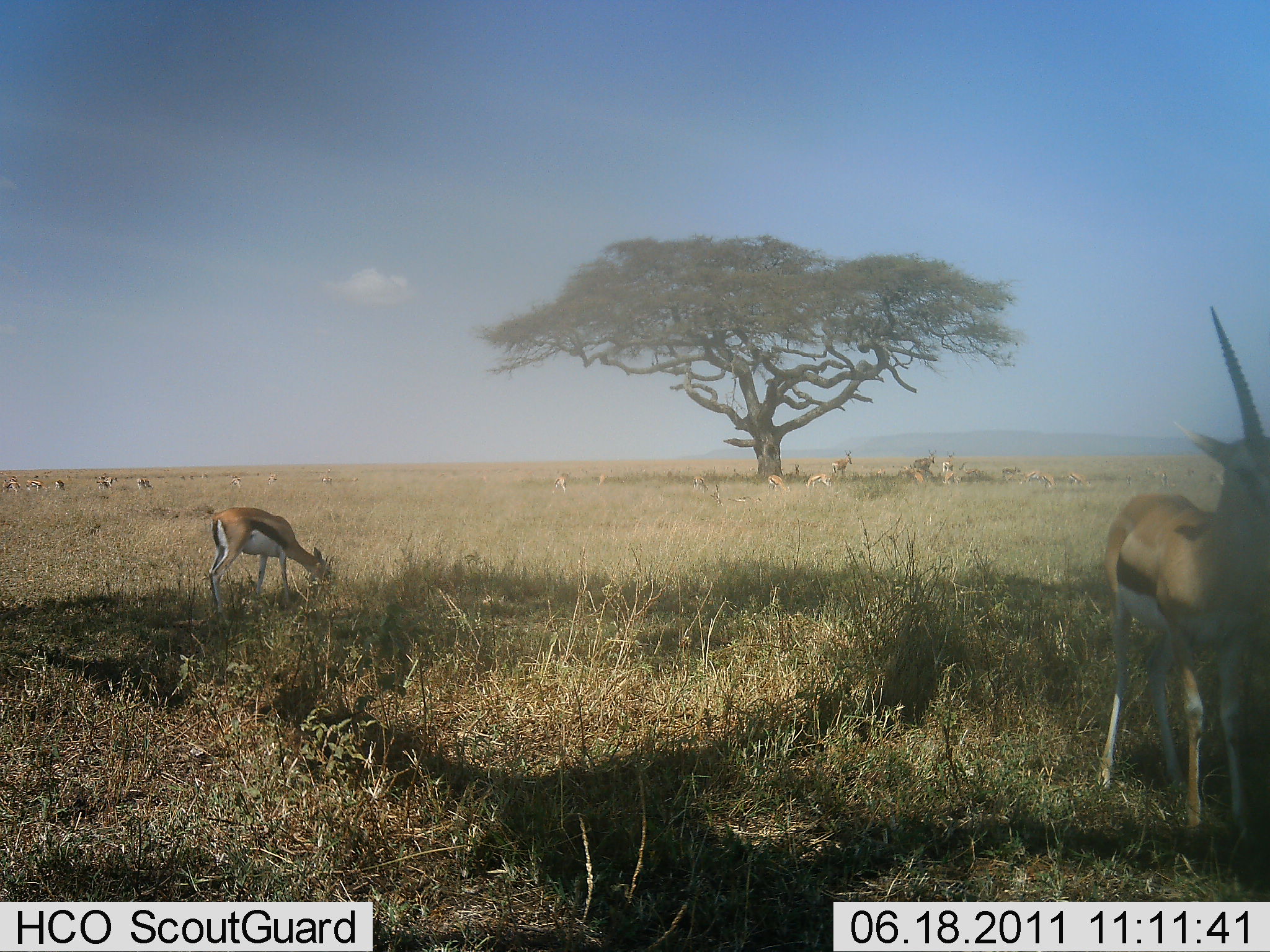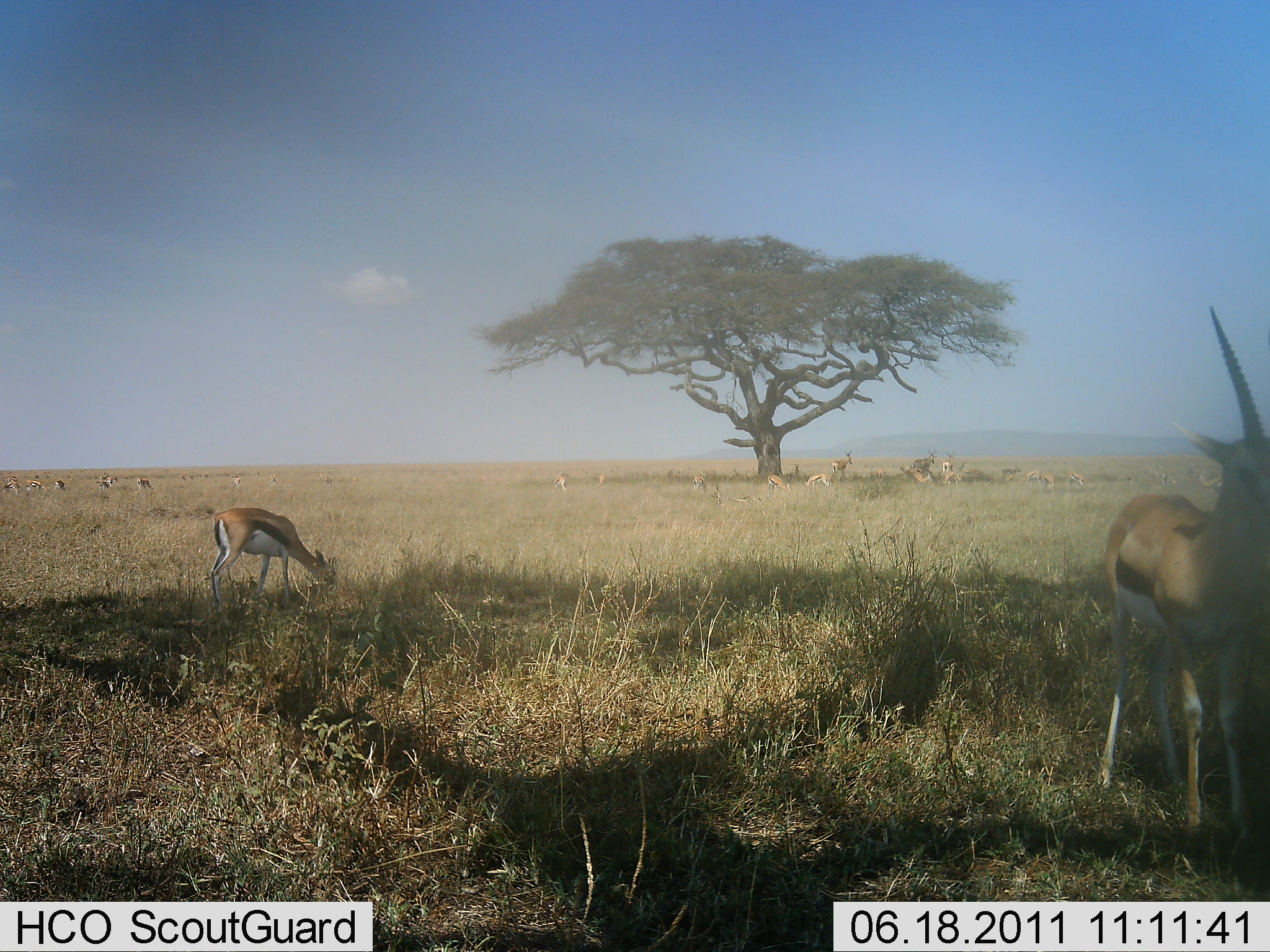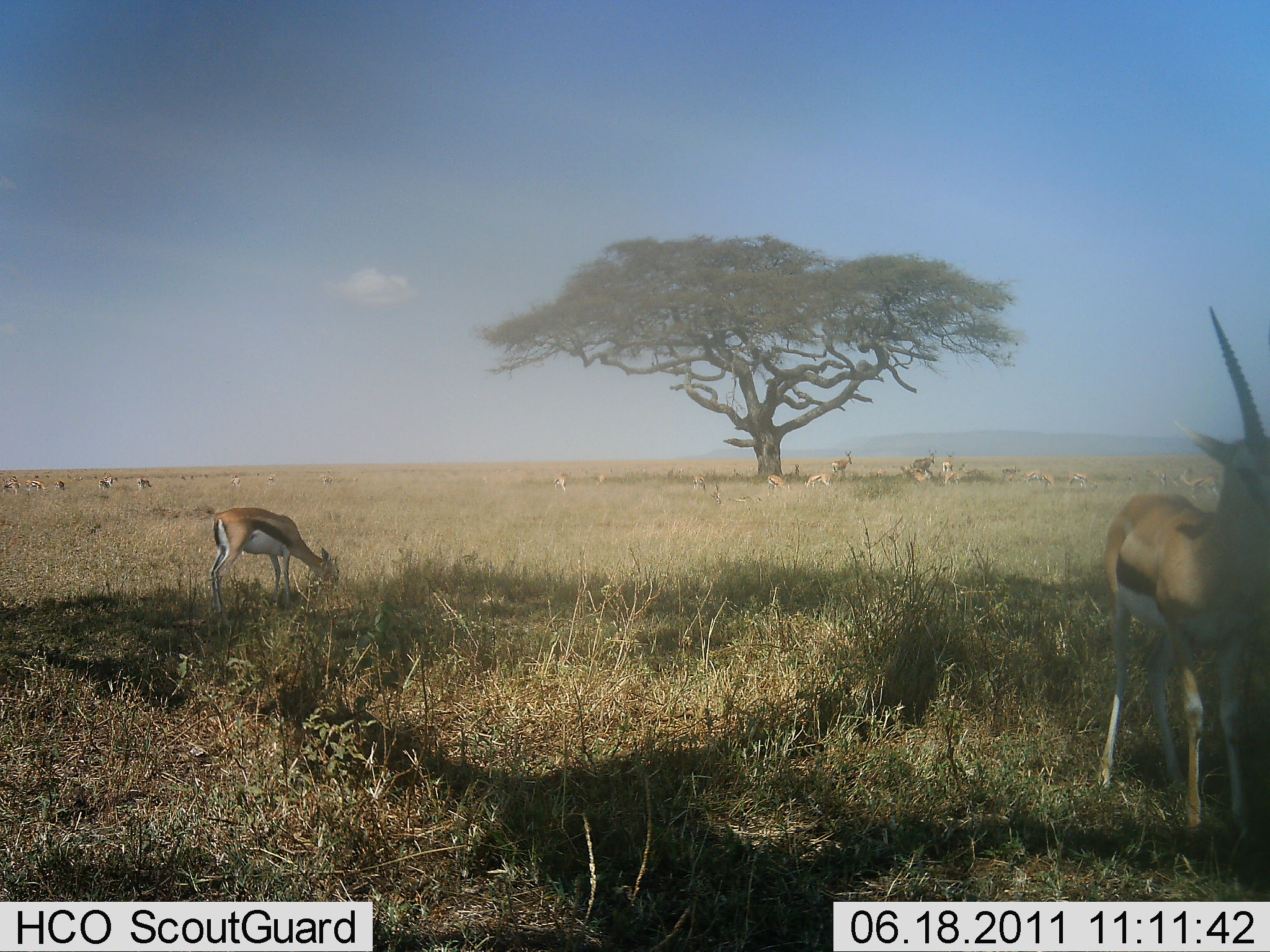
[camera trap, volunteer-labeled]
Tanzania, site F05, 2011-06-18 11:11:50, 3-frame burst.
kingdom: Animalia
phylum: Chordata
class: Mammalia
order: Artiodactyla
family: Bovidae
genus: Eudorcas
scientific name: Eudorcas thomsonii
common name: thomson's gazelle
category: gazellethomsons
Gazellethomsons (thomson's gazelle) (Eudorcas thomsonii), count 11-50. Behavior (volunteer vote fractions): standing 64%, resting 9%, moving 18%, interacting 0%. Young present (vote fraction): 9%. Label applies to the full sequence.